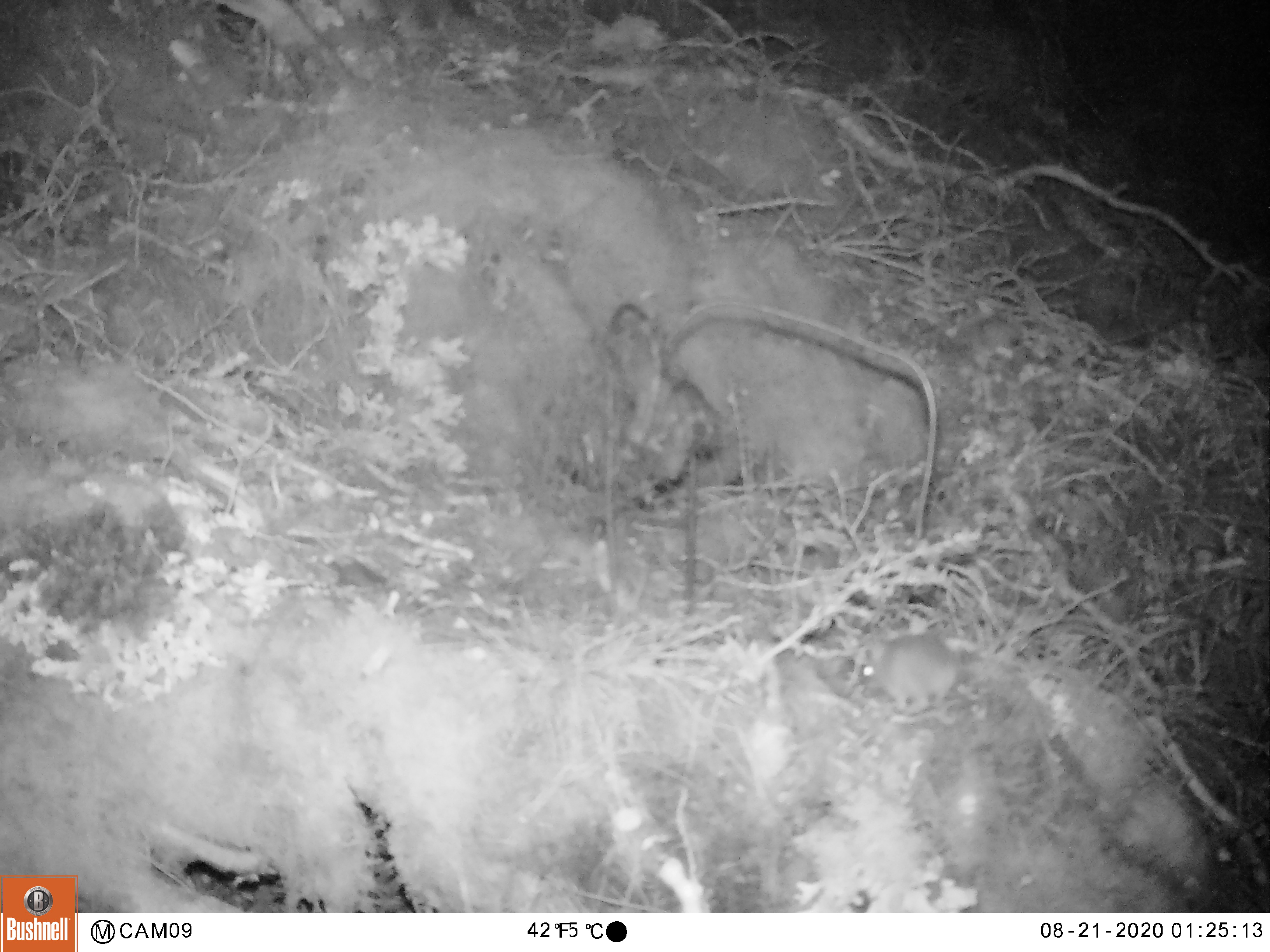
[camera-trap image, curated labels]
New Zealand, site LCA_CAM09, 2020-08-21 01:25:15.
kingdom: Animalia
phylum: Chordata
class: Mammalia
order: Rodentia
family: Muridae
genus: Mus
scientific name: Mus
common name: mouse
Mouse (Mus).